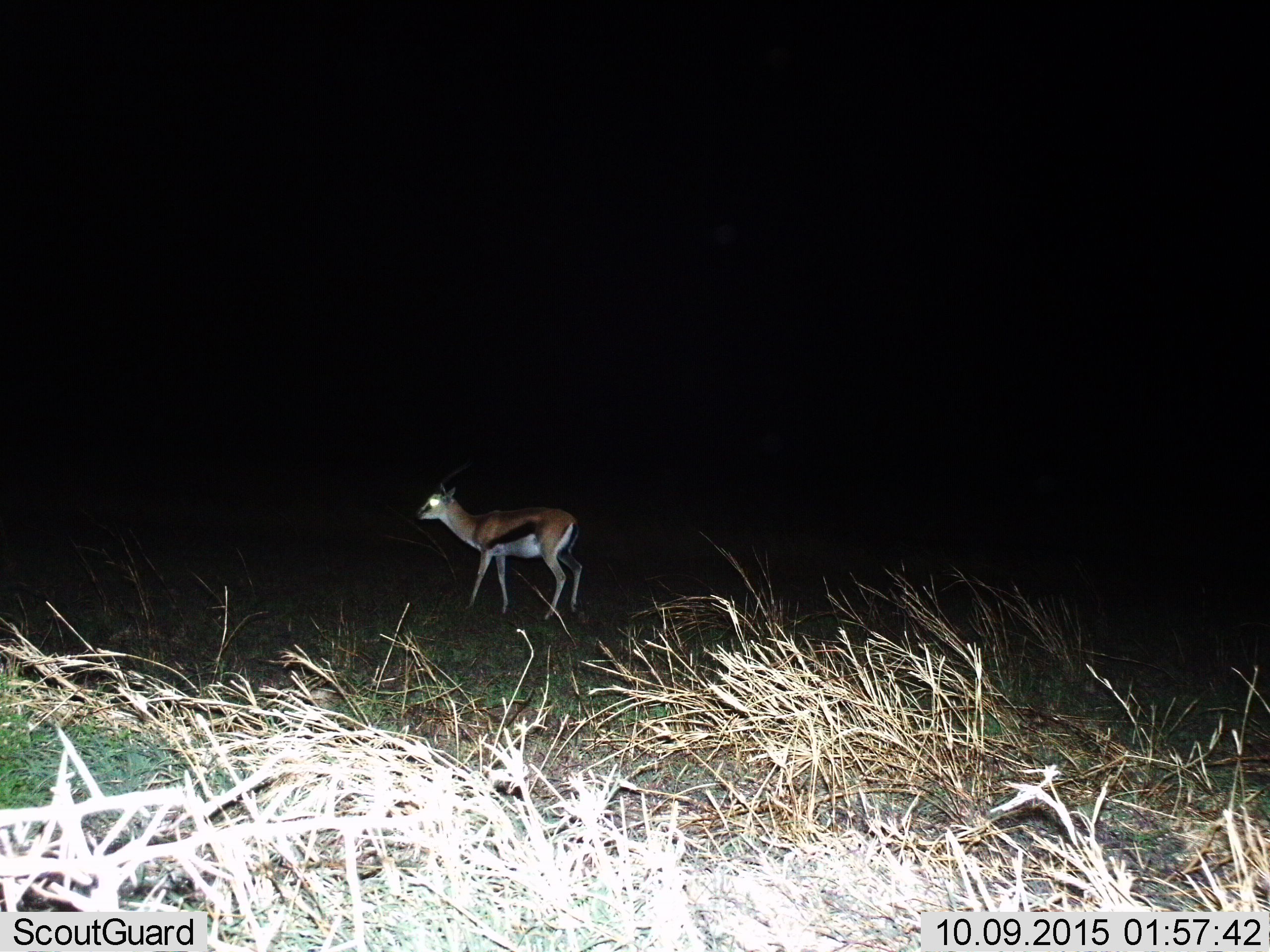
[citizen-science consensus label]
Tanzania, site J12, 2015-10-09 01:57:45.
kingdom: Animalia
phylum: Chordata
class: Mammalia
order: Artiodactyla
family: Bovidae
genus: Eudorcas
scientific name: Eudorcas thomsonii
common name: thomson's gazelle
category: gazellethomsons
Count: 1.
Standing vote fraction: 80%.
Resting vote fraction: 0%.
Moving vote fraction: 30%.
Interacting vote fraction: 0%.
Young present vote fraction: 0%.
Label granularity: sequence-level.